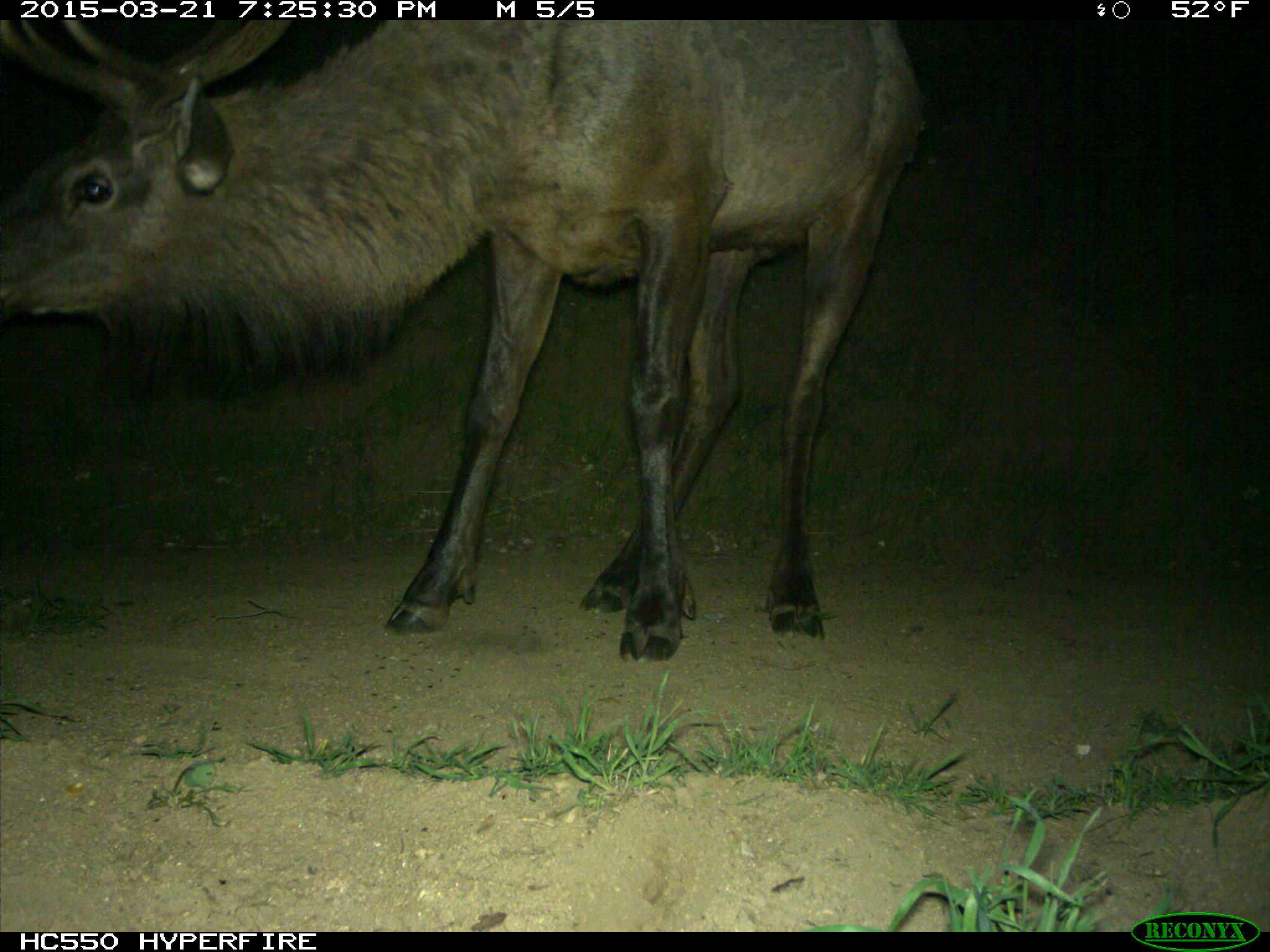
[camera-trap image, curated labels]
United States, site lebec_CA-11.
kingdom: Animalia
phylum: Chordata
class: Mammalia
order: Artiodactyla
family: Cervidae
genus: Cervus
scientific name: Cervus canadensis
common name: elk